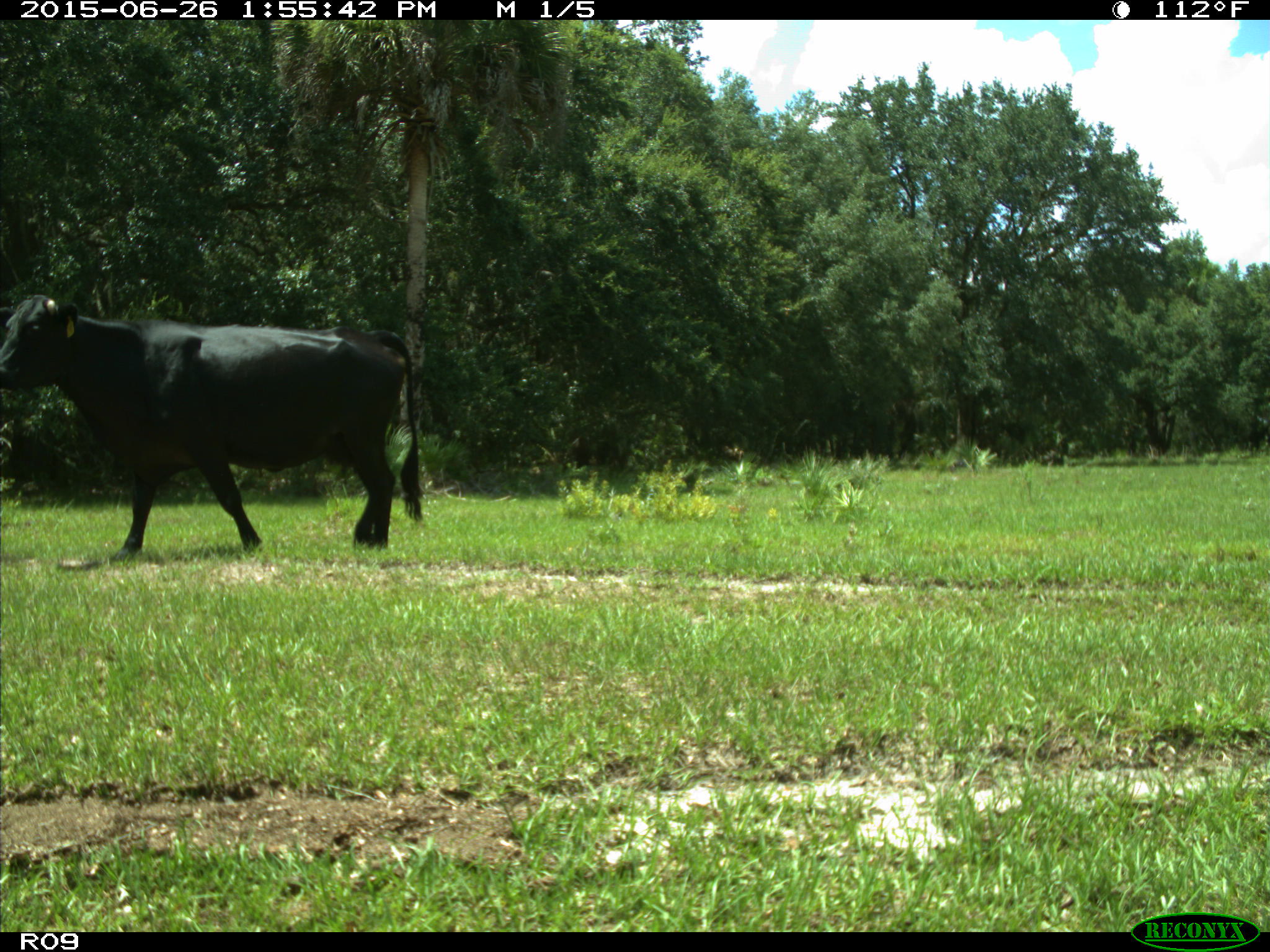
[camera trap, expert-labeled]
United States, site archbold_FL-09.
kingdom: Animalia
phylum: Chordata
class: Mammalia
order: Artiodactyla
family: Bovidae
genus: Bos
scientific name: Bos taurus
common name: domestic cow